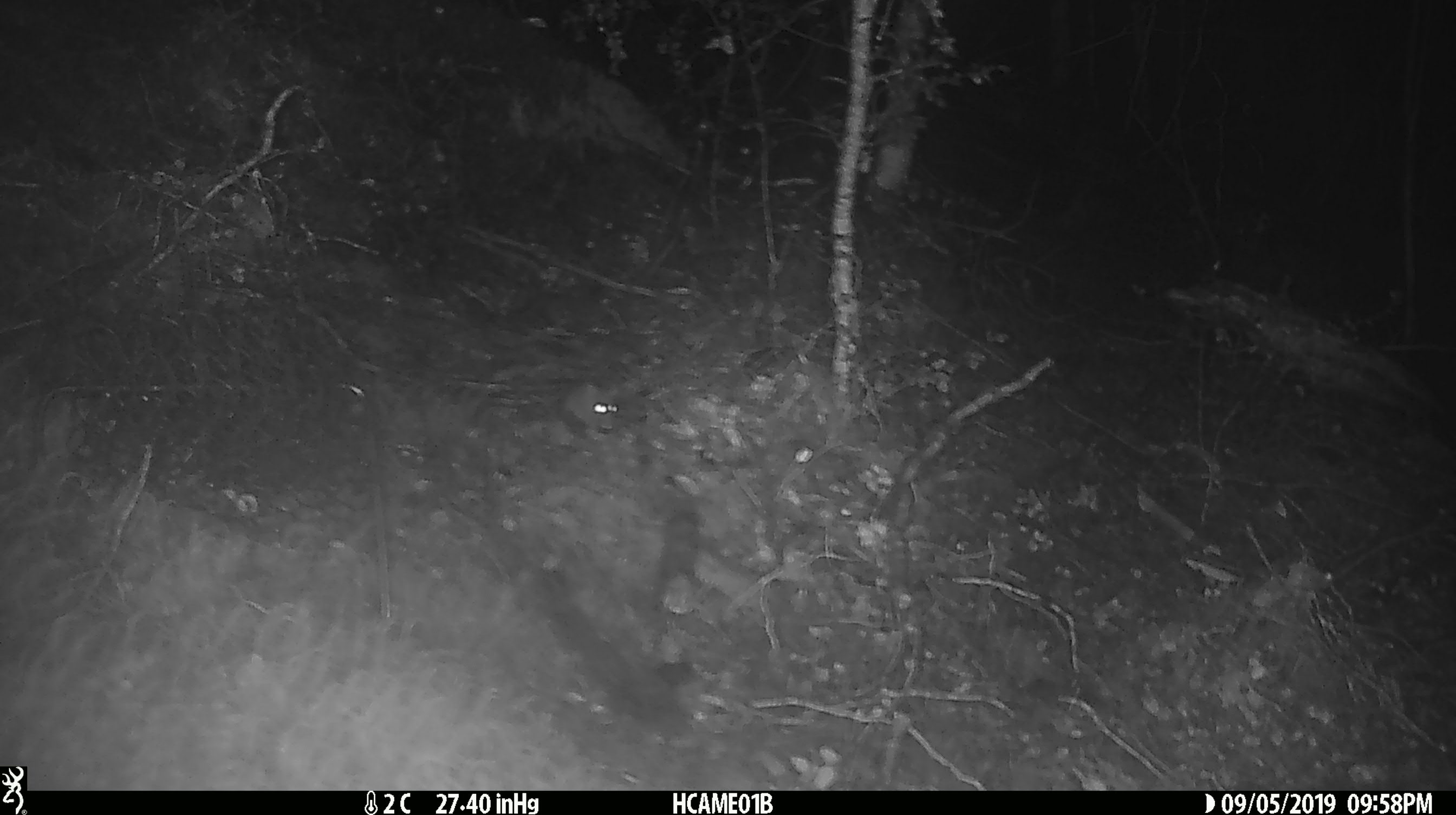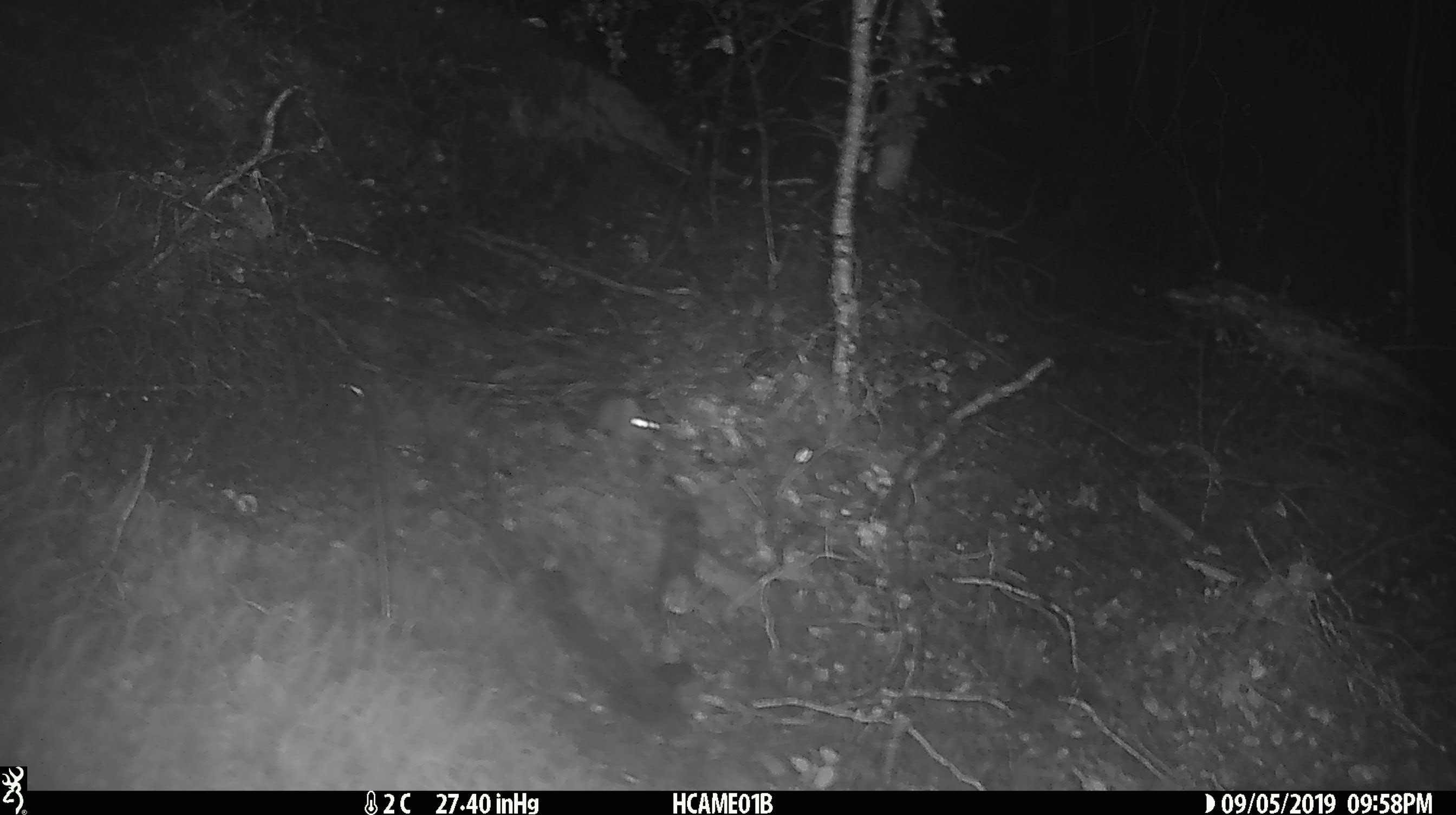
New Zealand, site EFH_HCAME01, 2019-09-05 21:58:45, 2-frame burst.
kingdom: Animalia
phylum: Chordata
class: Mammalia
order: Rodentia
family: Muridae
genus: Mus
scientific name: Mus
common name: mouse